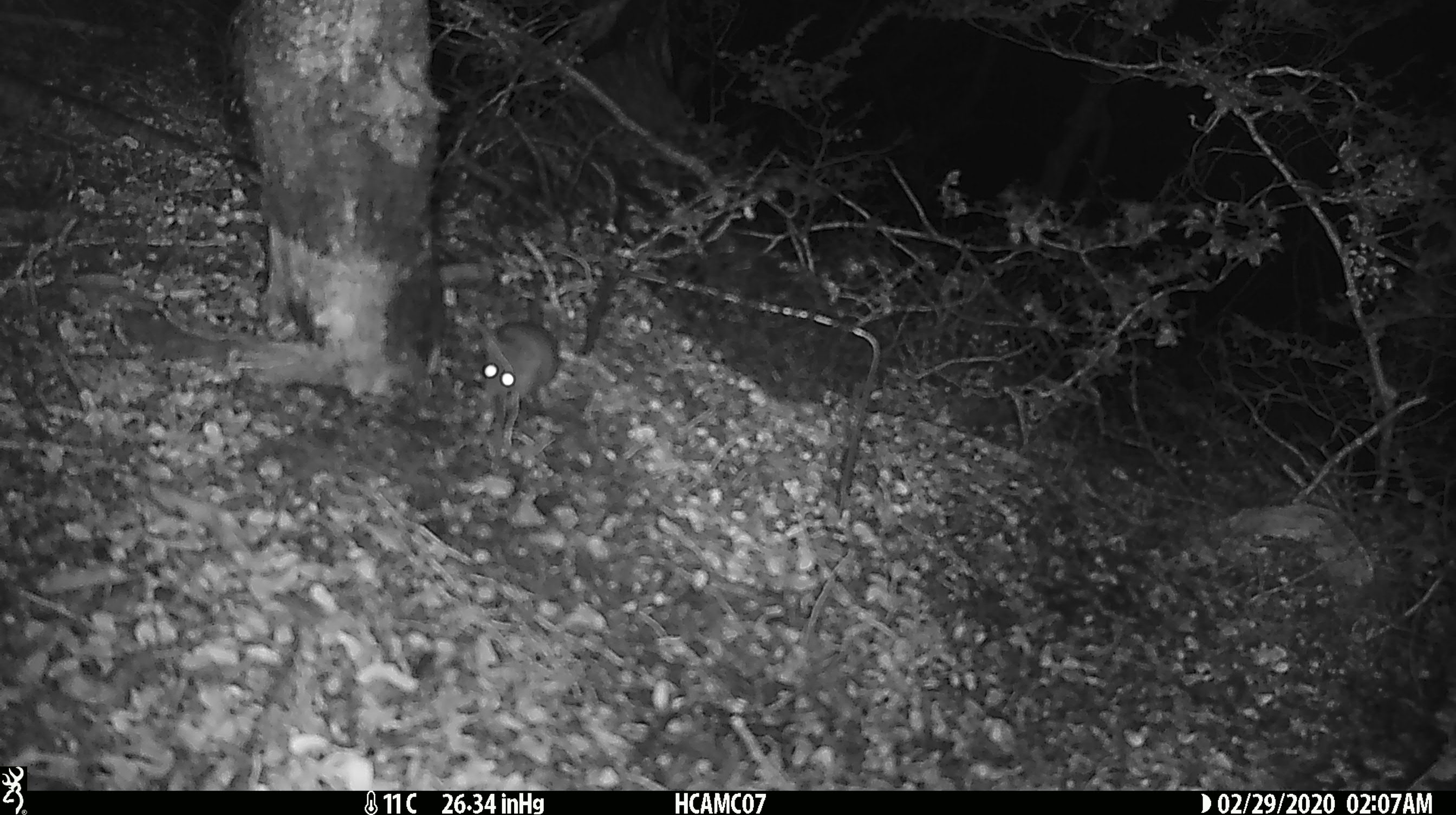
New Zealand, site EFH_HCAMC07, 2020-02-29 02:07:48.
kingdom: Animalia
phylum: Chordata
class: Mammalia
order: Rodentia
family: Muridae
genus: Mus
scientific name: Mus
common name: mouse